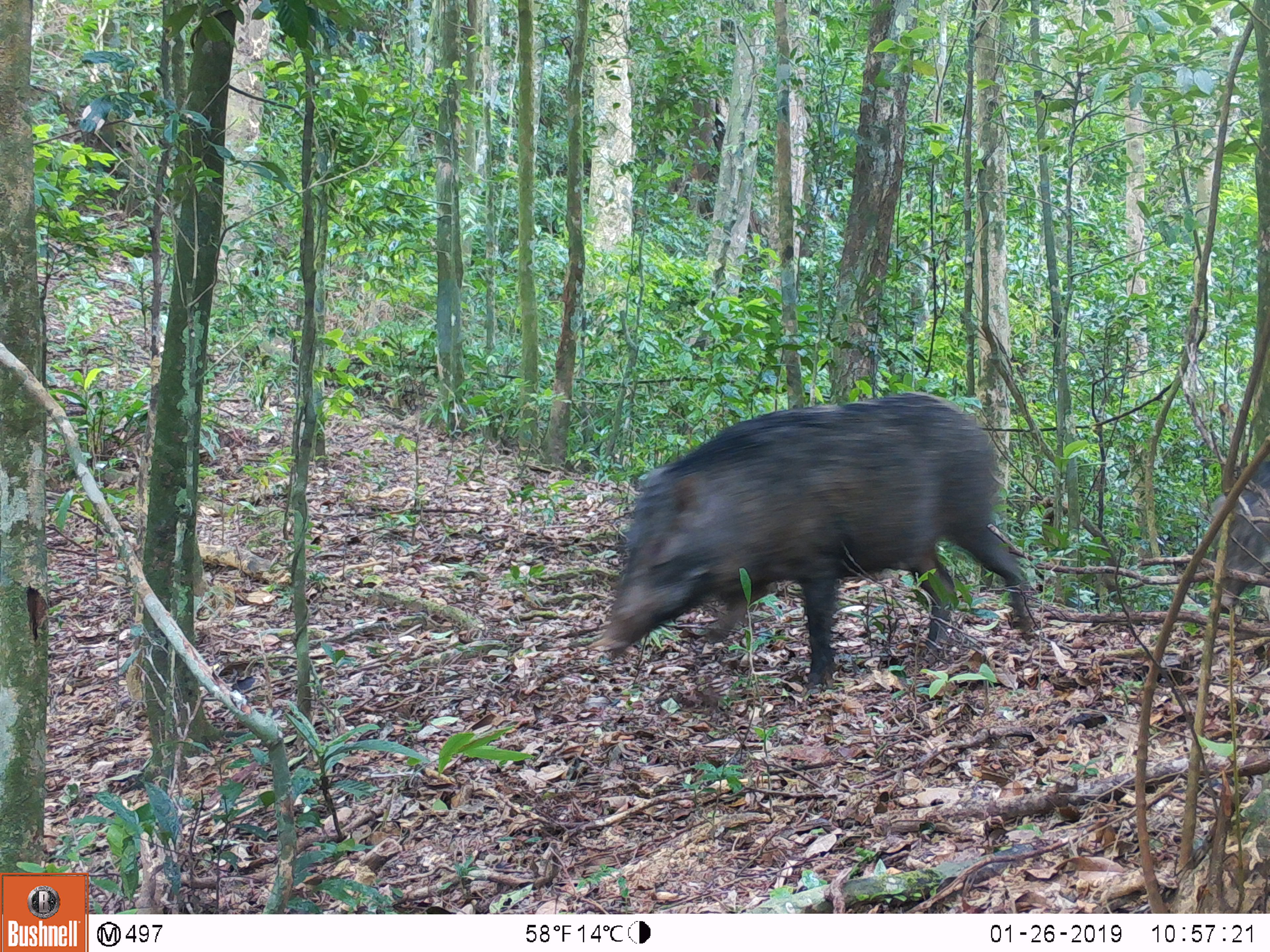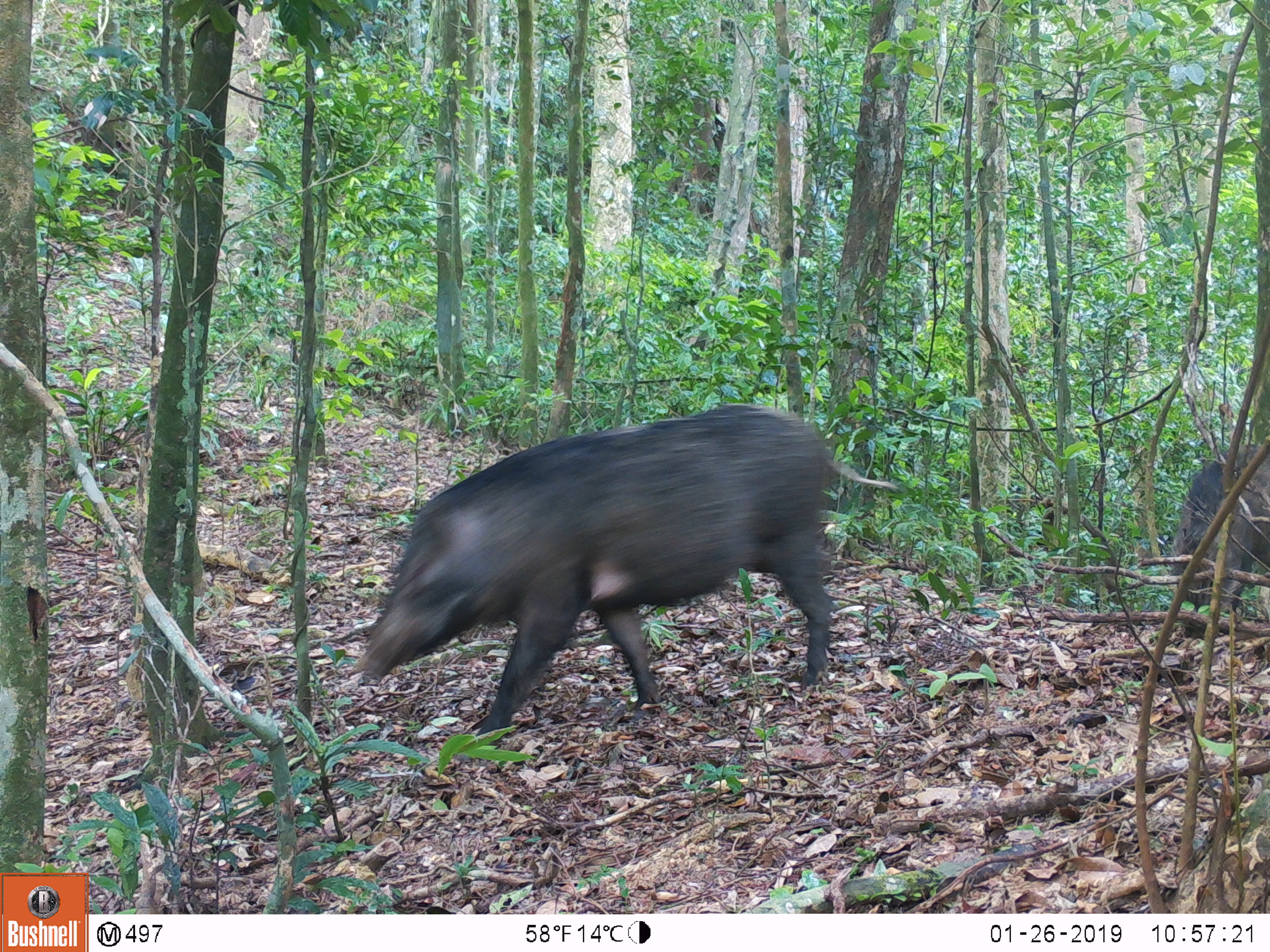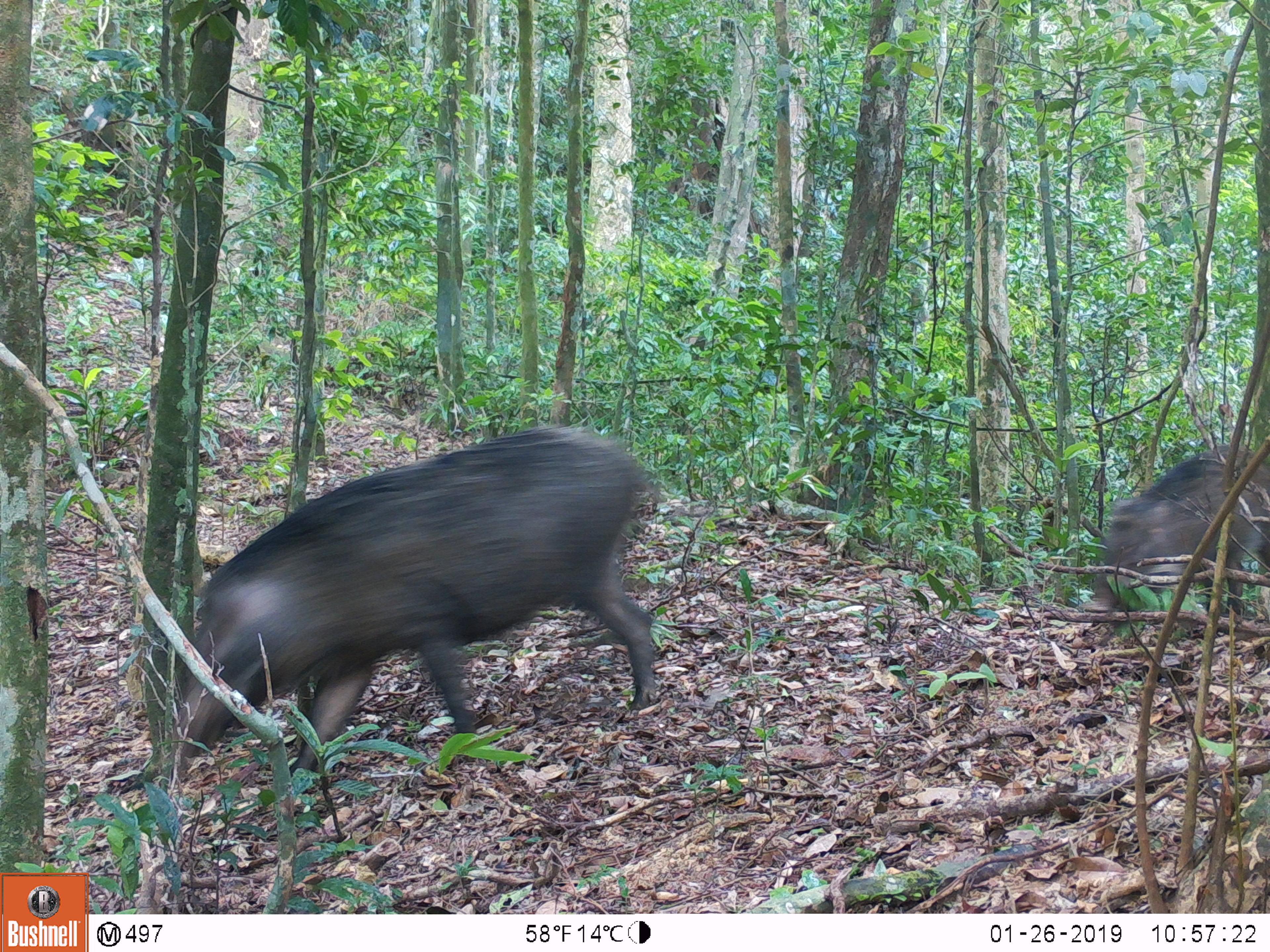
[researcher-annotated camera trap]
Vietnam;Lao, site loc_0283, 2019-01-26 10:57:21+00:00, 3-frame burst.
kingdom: Animalia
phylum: Chordata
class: Mammalia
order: Artiodactyla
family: Suidae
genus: Sus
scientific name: Sus scrofa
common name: eurasian wild pig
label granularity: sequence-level